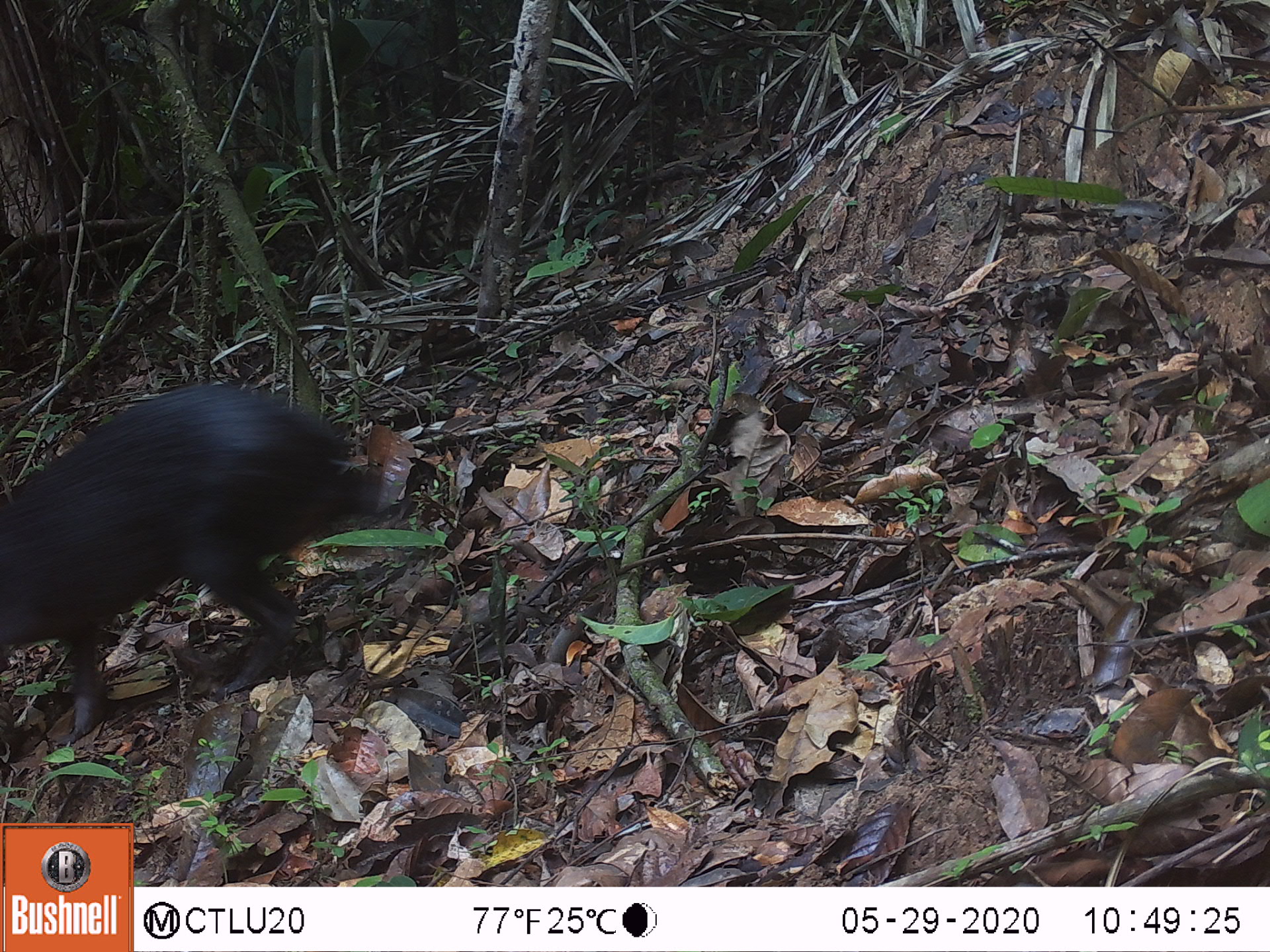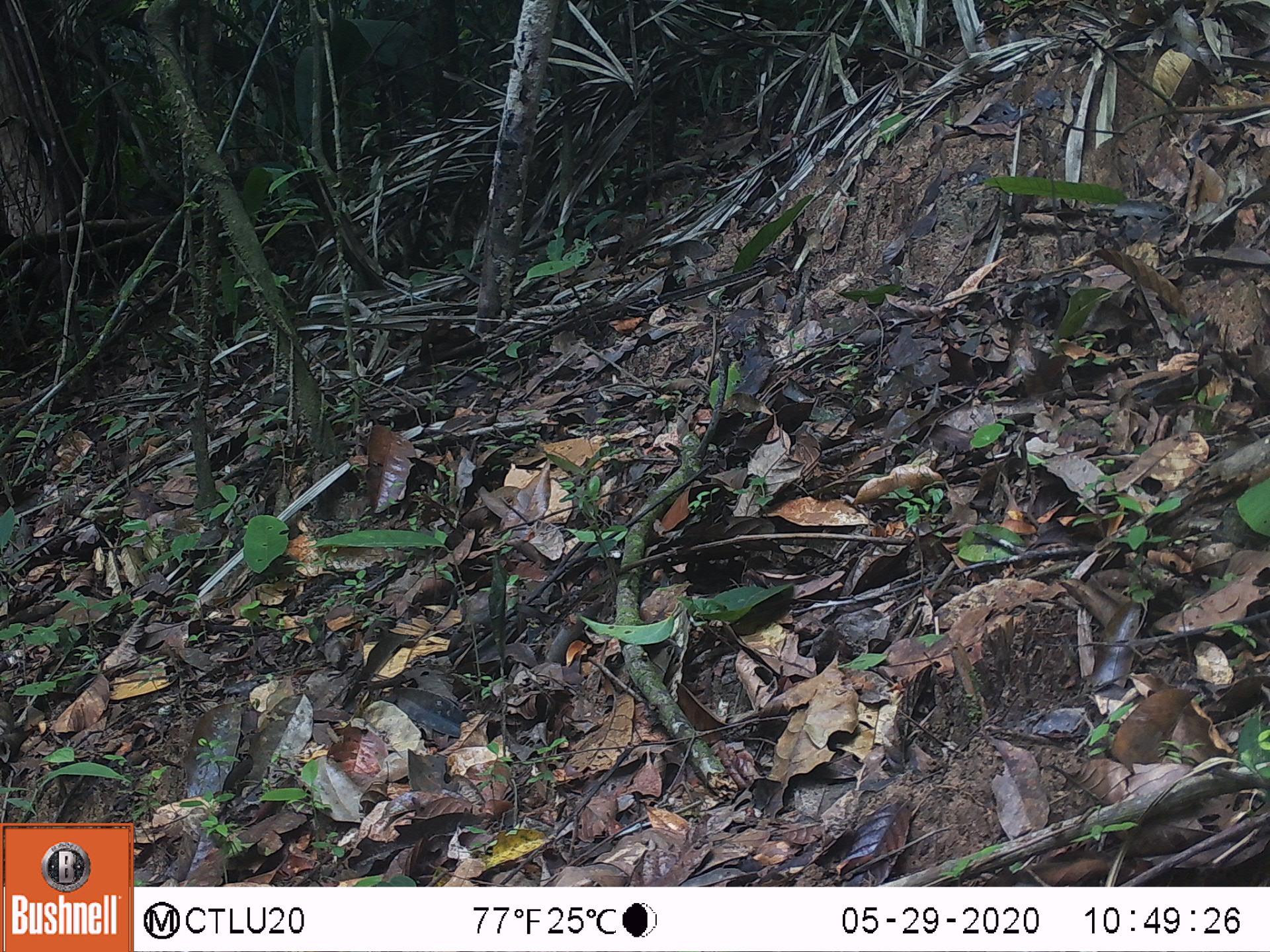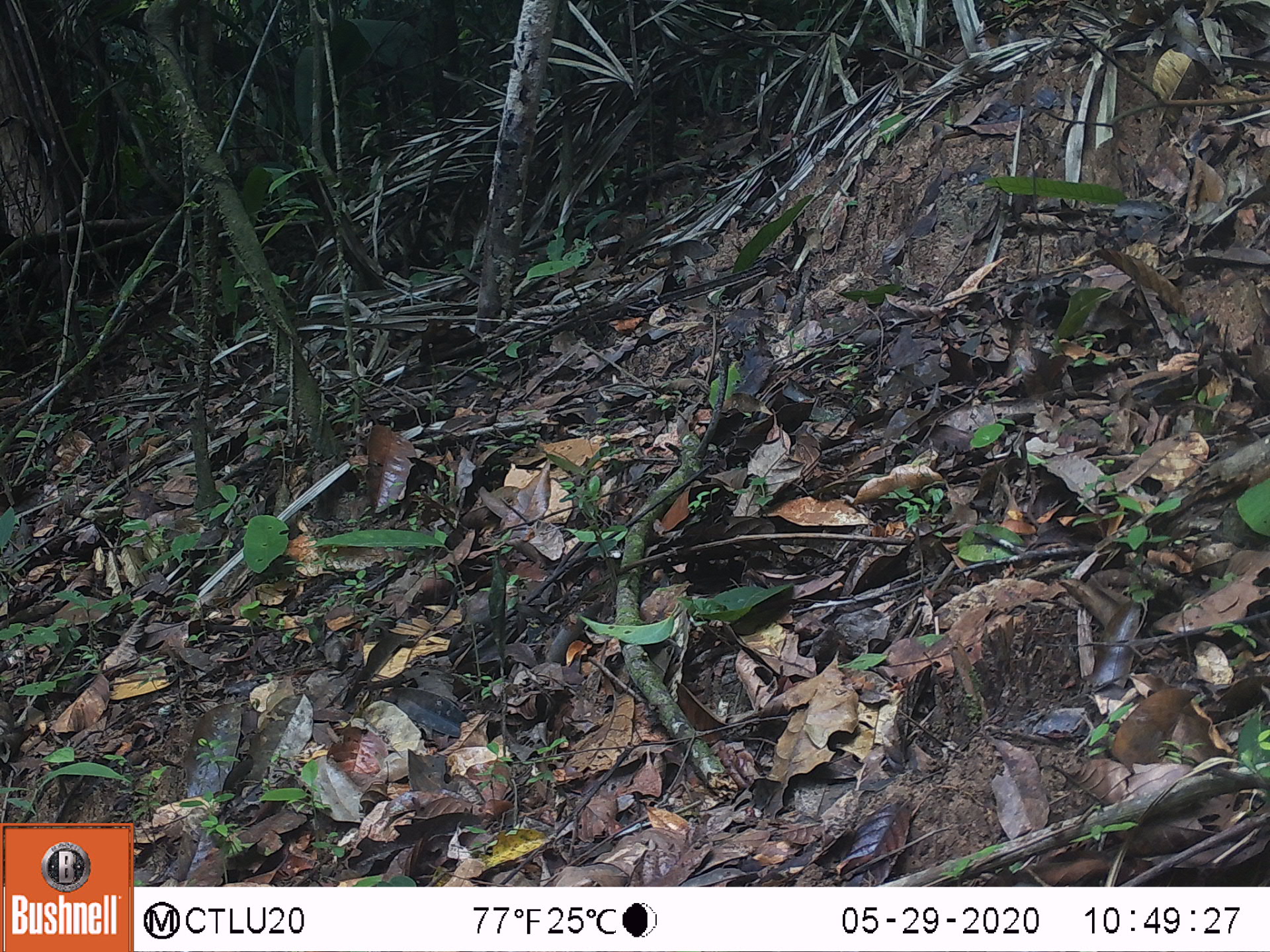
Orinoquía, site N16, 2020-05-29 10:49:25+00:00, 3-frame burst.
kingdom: Animalia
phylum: Chordata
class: Mammalia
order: Rodentia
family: Dasyproctidae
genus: Dasyprocta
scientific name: Dasyprocta fuliginosa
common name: black agouti